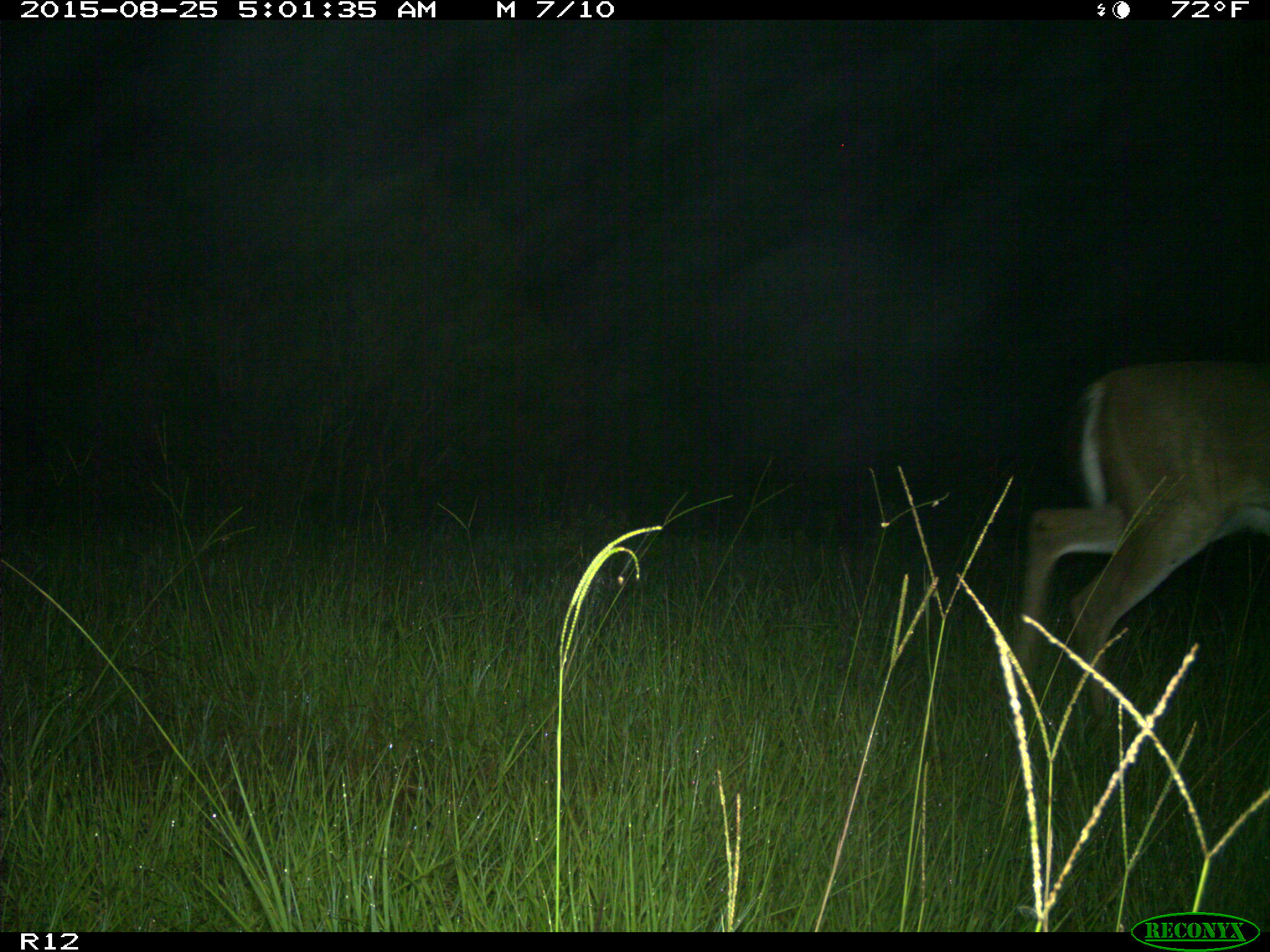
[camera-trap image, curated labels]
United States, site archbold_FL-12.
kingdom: Animalia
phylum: Chordata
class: Mammalia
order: Artiodactyla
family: Cervidae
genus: Odocoileus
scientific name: Odocoileus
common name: deer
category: unidentified deer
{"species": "unidentified deer (deer) (Odocoileus)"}